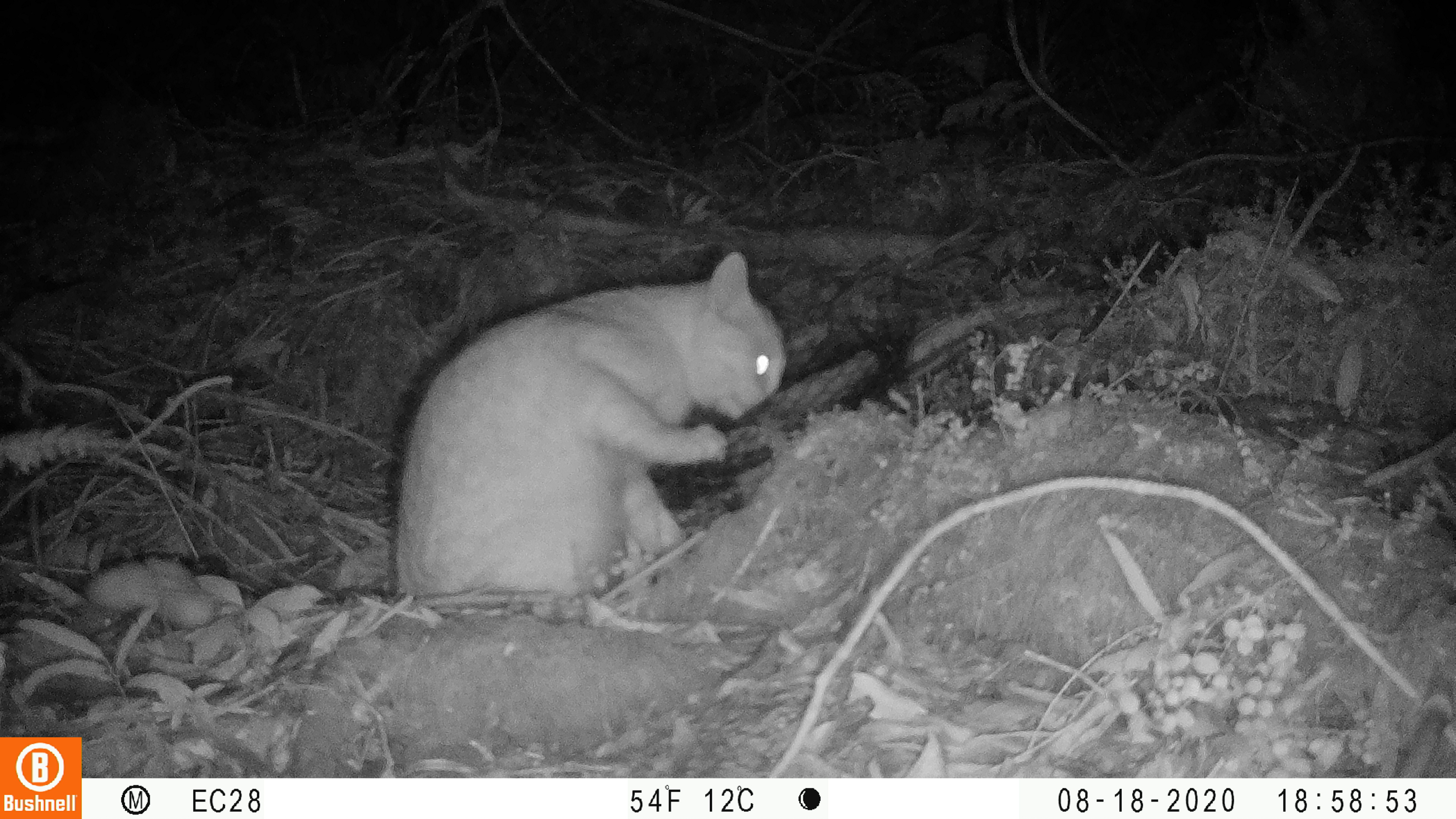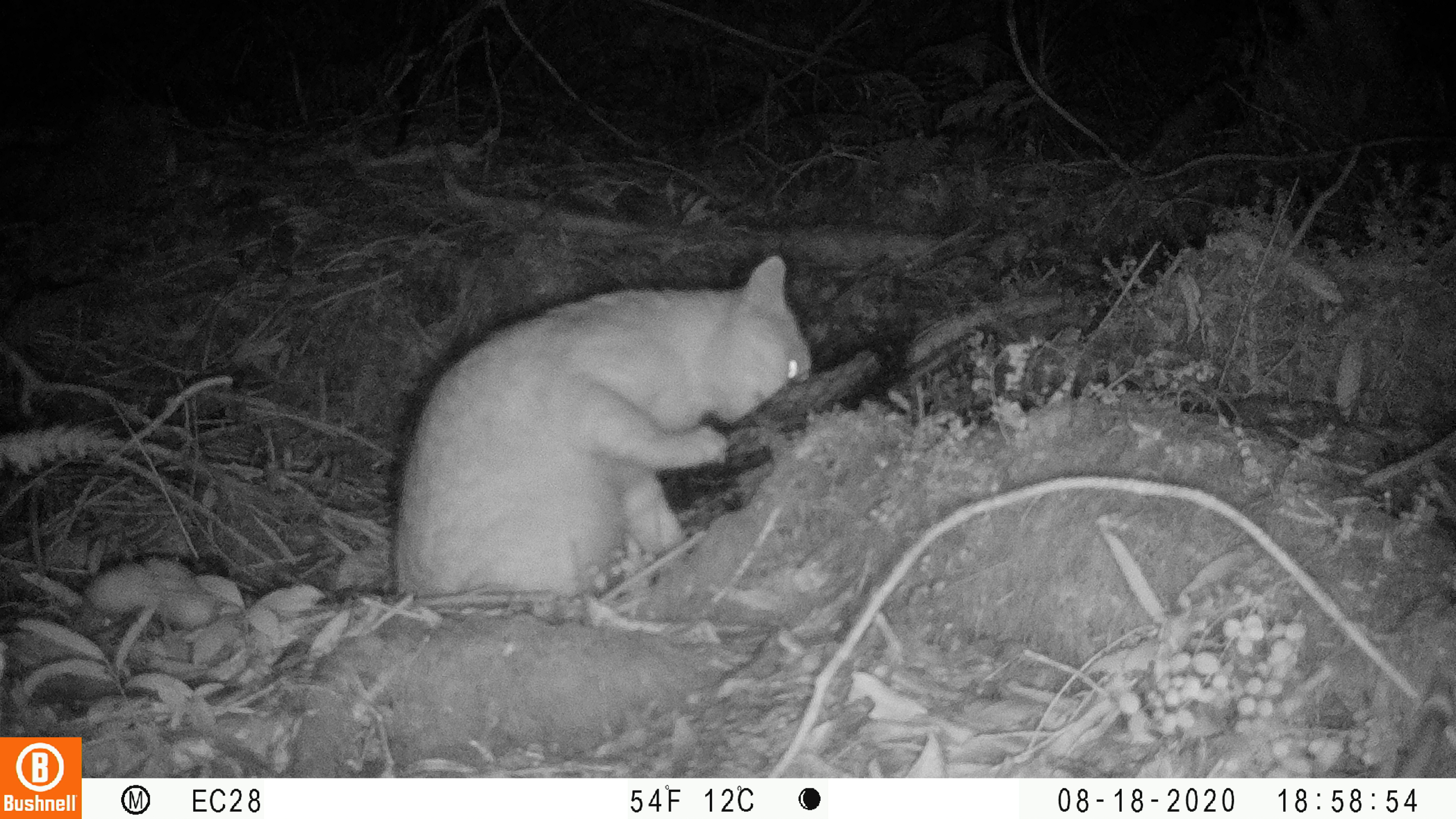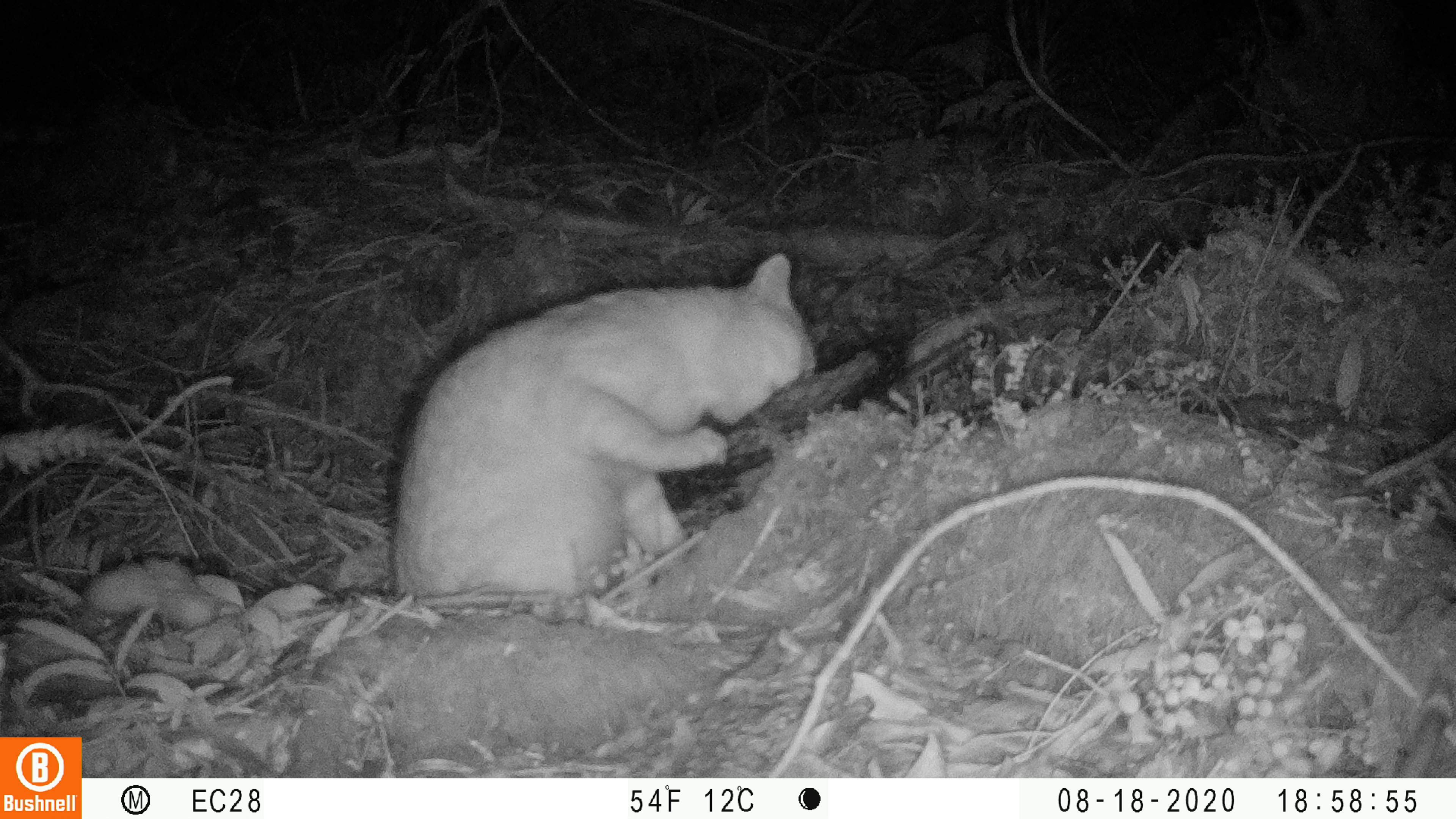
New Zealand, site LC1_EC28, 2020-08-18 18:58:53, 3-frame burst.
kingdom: Animalia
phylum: Chordata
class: Mammalia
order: Carnivora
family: Felidae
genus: Felis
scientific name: Felis catus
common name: domestic cat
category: cat